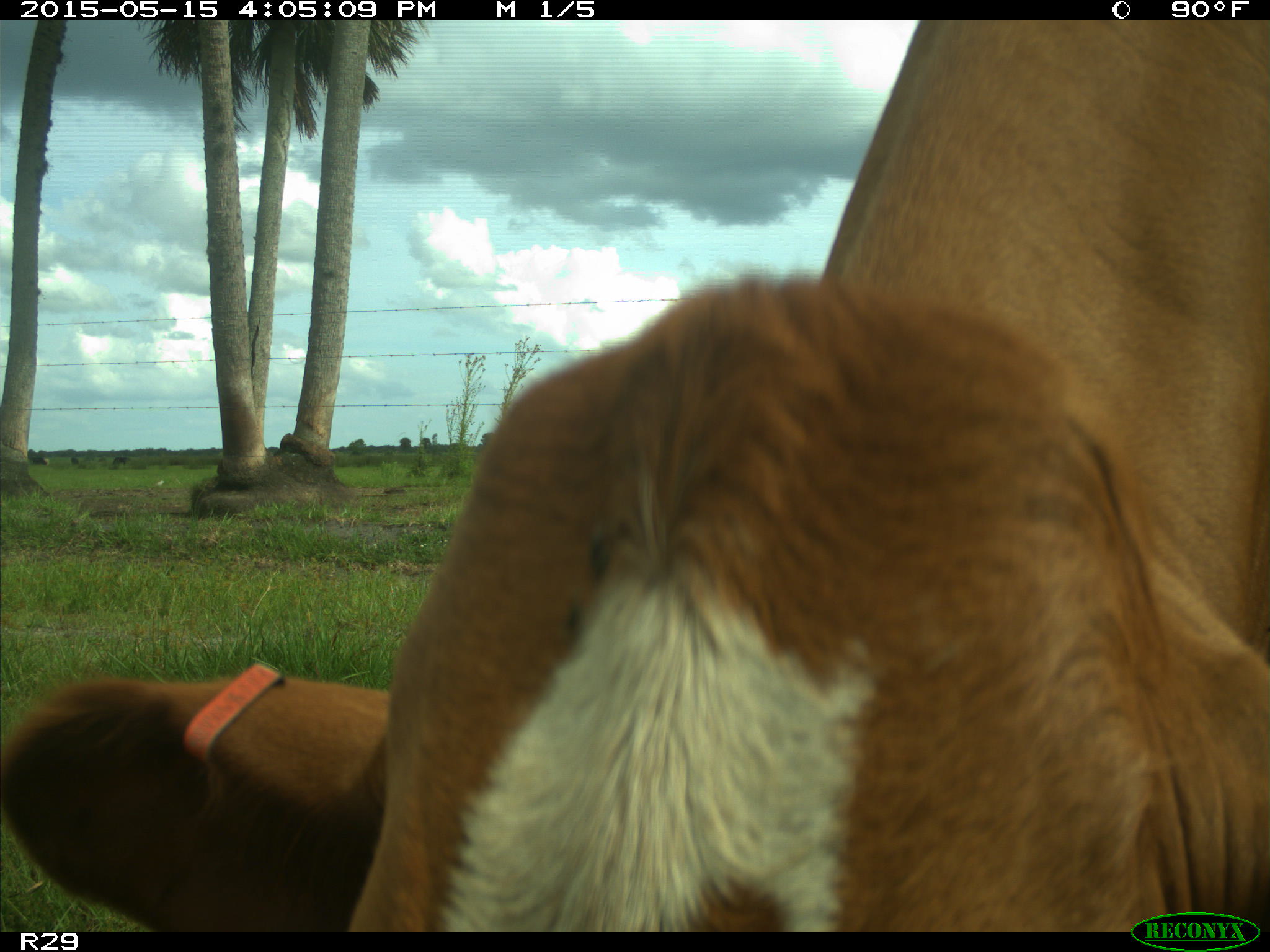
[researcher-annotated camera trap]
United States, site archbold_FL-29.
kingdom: Animalia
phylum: Chordata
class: Mammalia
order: Artiodactyla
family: Bovidae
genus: Bos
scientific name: Bos taurus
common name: domestic cow